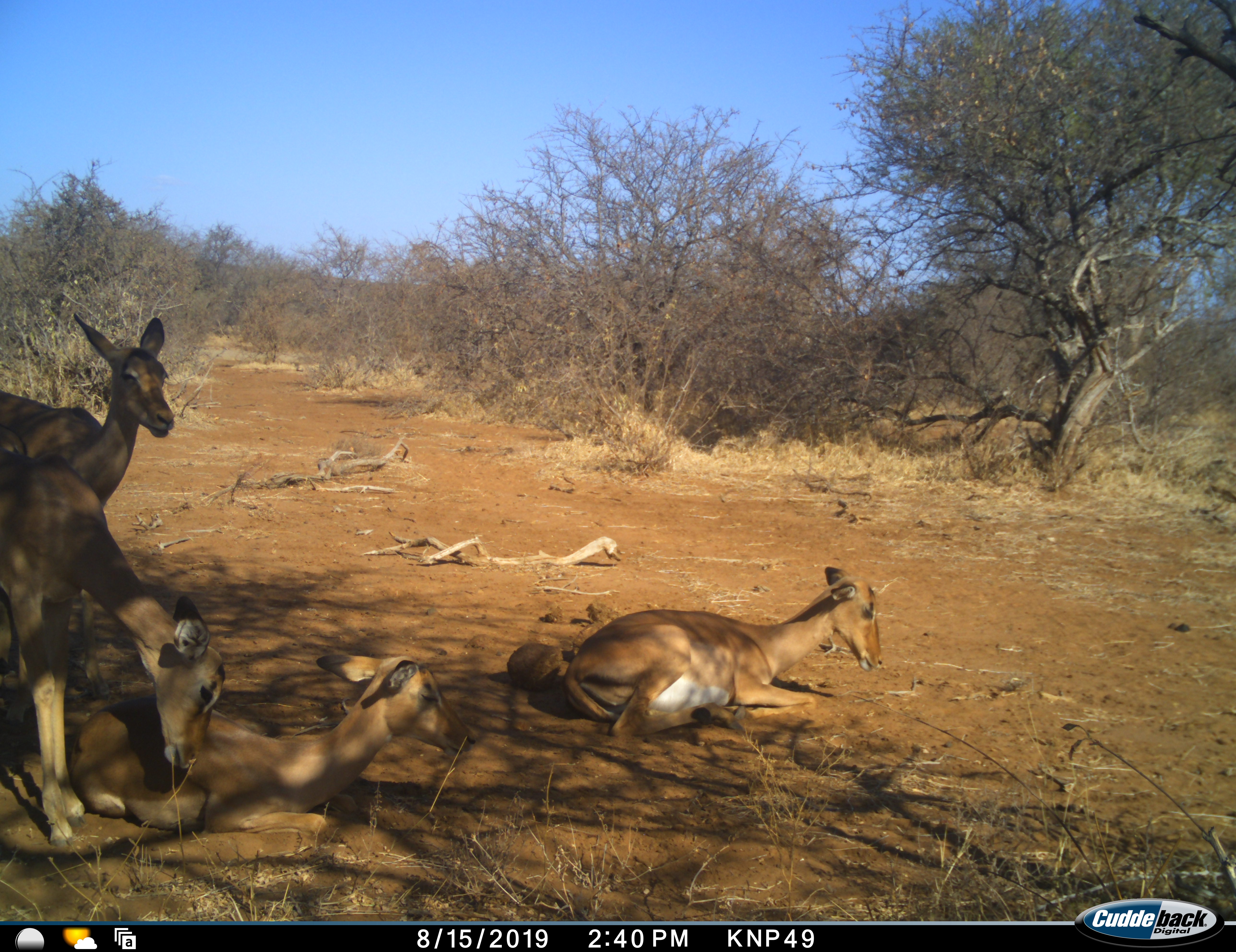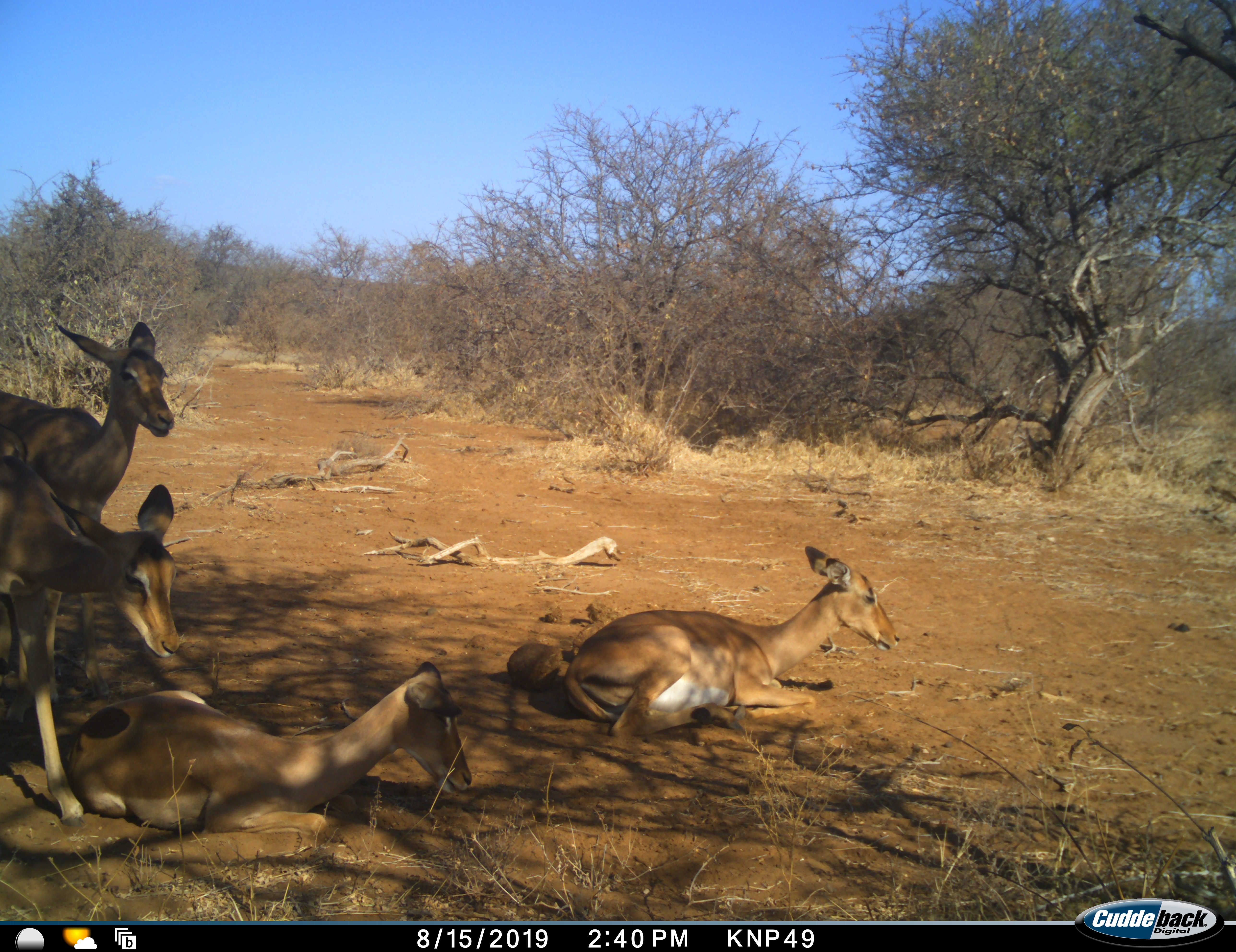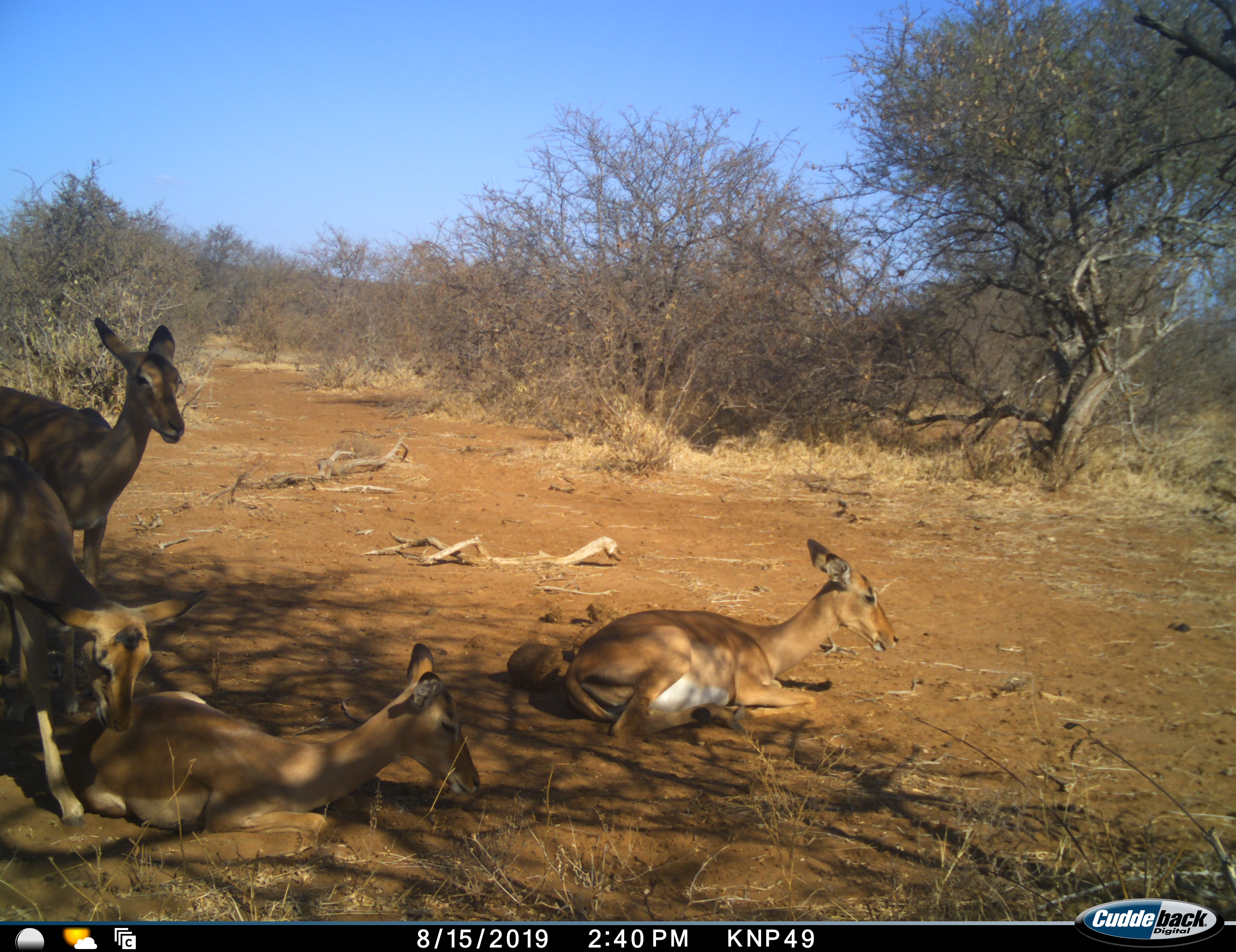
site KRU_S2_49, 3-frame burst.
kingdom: Animalia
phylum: Chordata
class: Mammalia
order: Artiodactyla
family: Bovidae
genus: Aepyceros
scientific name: Aepyceros melampus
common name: impala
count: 4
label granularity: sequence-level